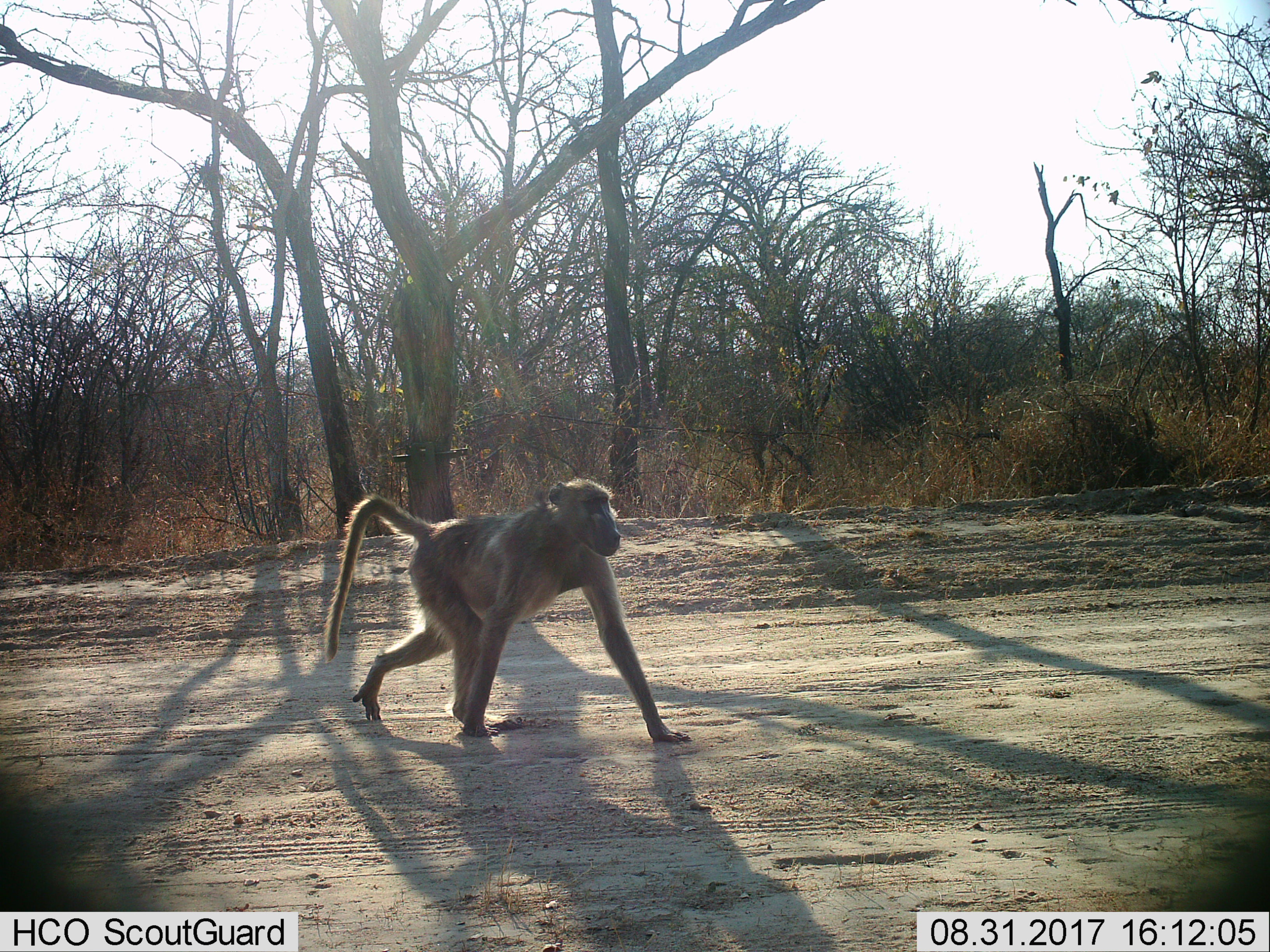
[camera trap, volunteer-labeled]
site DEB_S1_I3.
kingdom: Animalia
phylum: Chordata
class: Mammalia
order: Primates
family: Cercopithecidae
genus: Papio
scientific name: Papio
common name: baboon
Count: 1.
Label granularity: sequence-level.